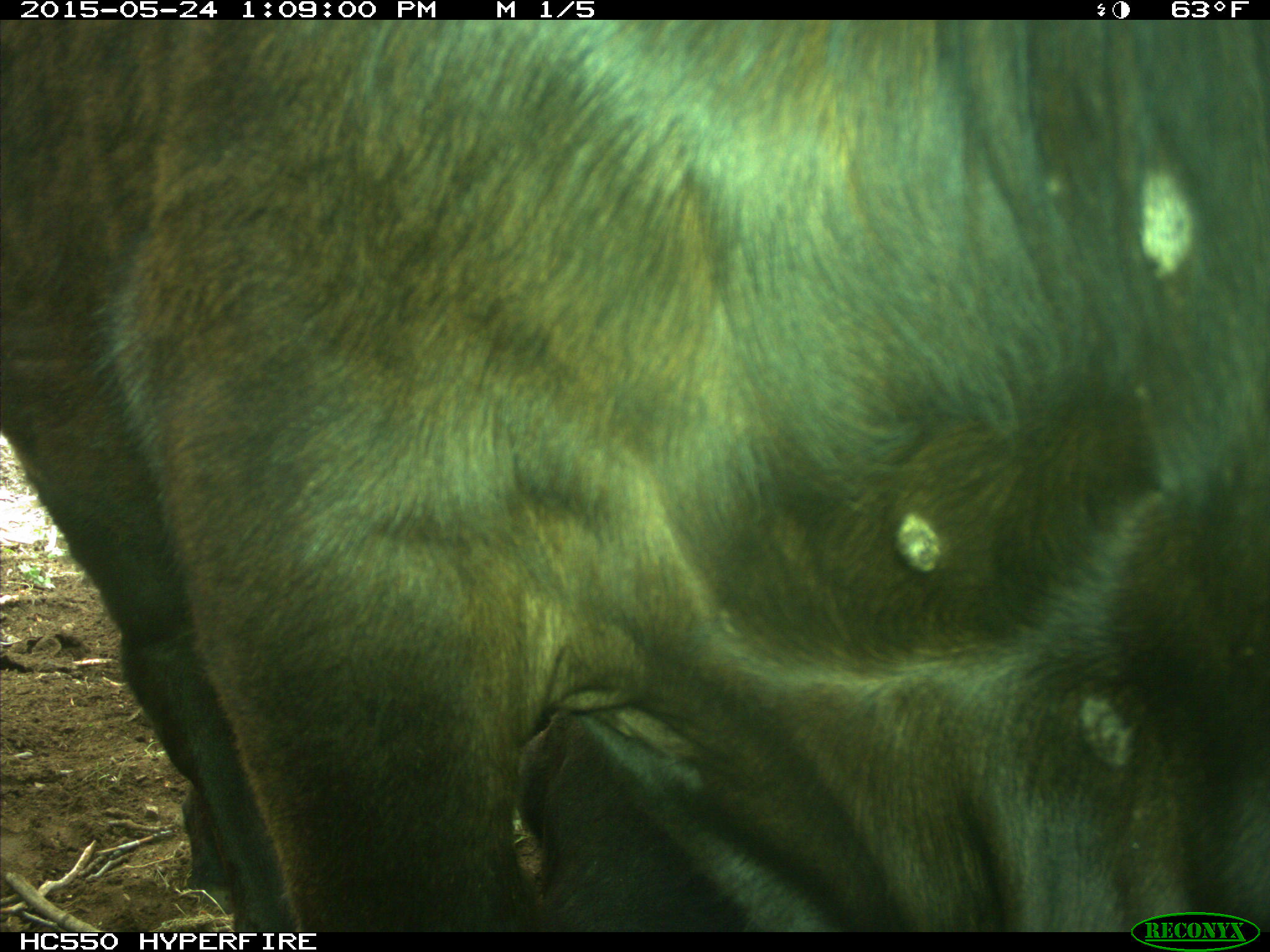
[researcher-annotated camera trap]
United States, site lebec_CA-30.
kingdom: Animalia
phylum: Chordata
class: Mammalia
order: Artiodactyla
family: Bovidae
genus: Bos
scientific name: Bos taurus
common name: domestic cow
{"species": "Bos taurus (domestic cow)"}